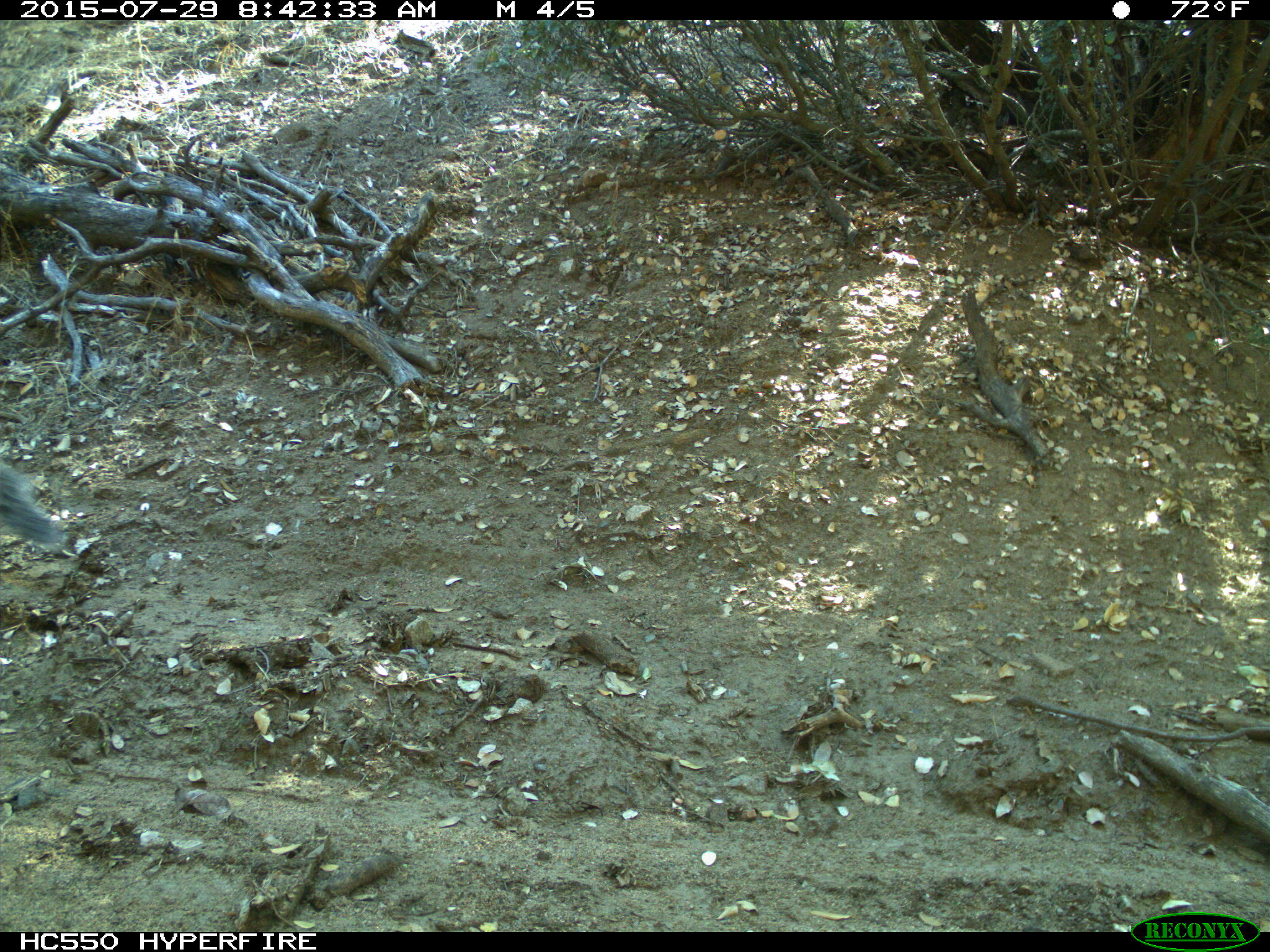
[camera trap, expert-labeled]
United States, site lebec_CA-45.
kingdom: Animalia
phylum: Chordata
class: Mammalia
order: Rodentia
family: Sciuridae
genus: Sciurus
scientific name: Sciurus carolinensis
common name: eastern gray squirrel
Sciurus carolinensis (eastern gray squirrel).